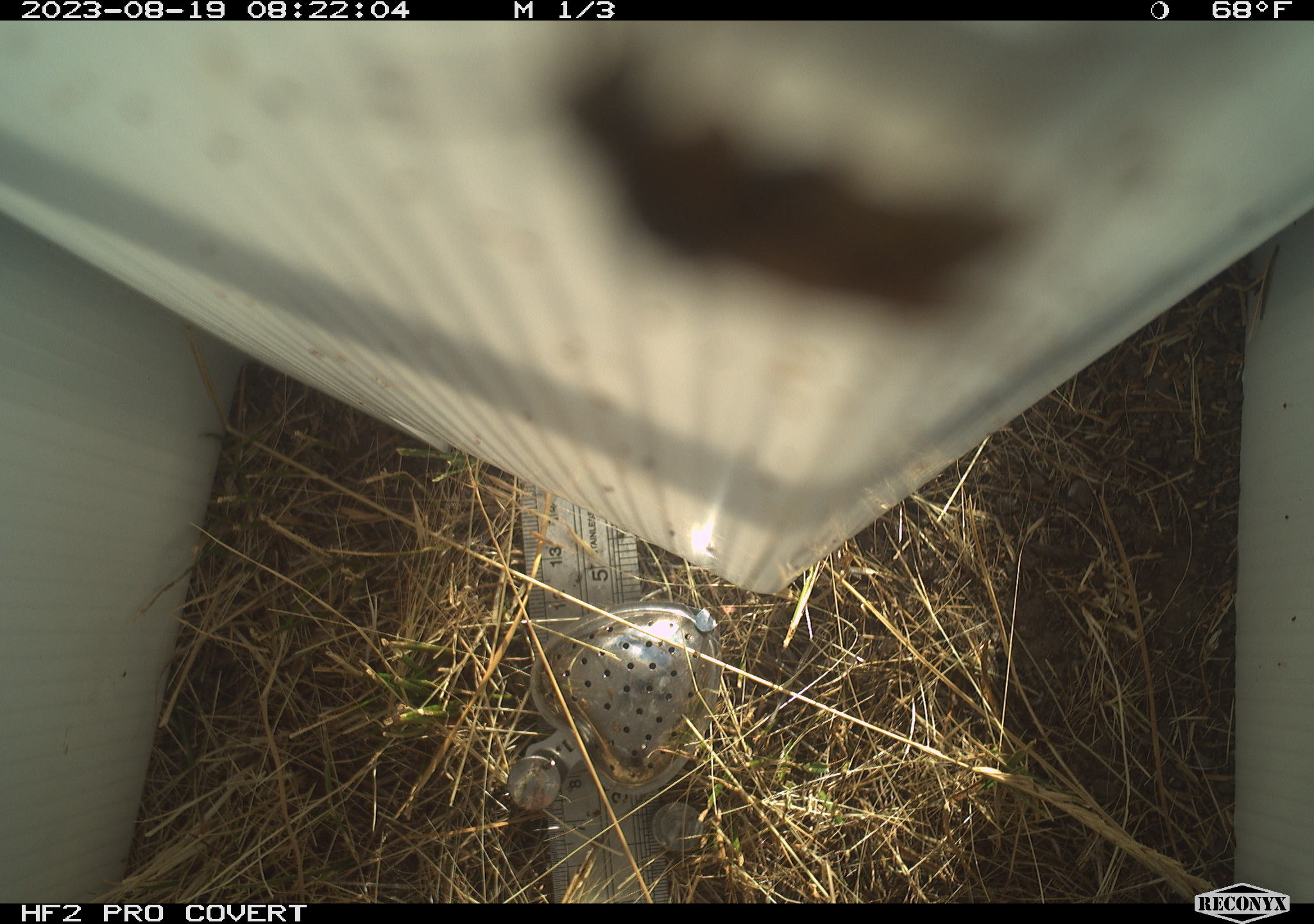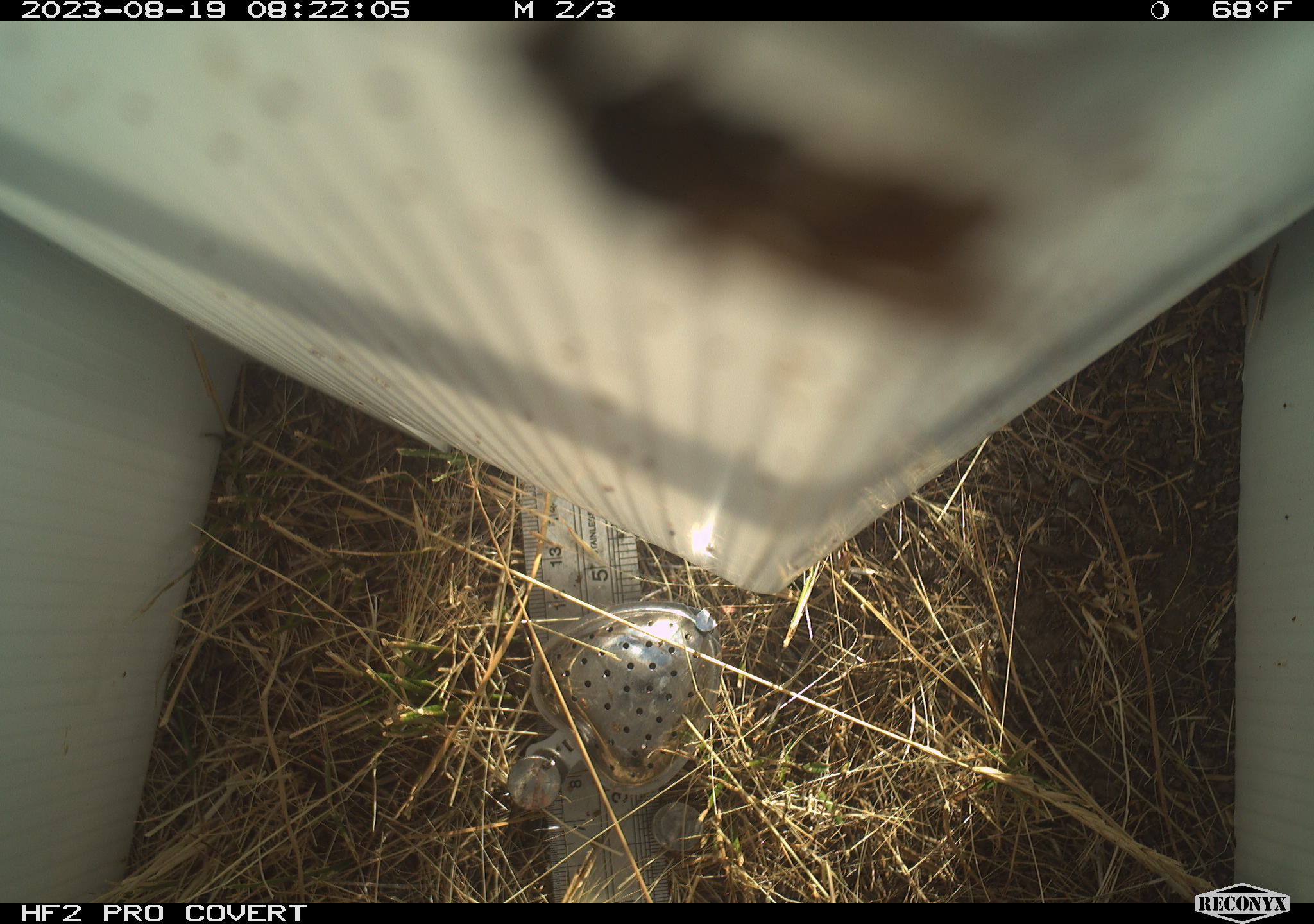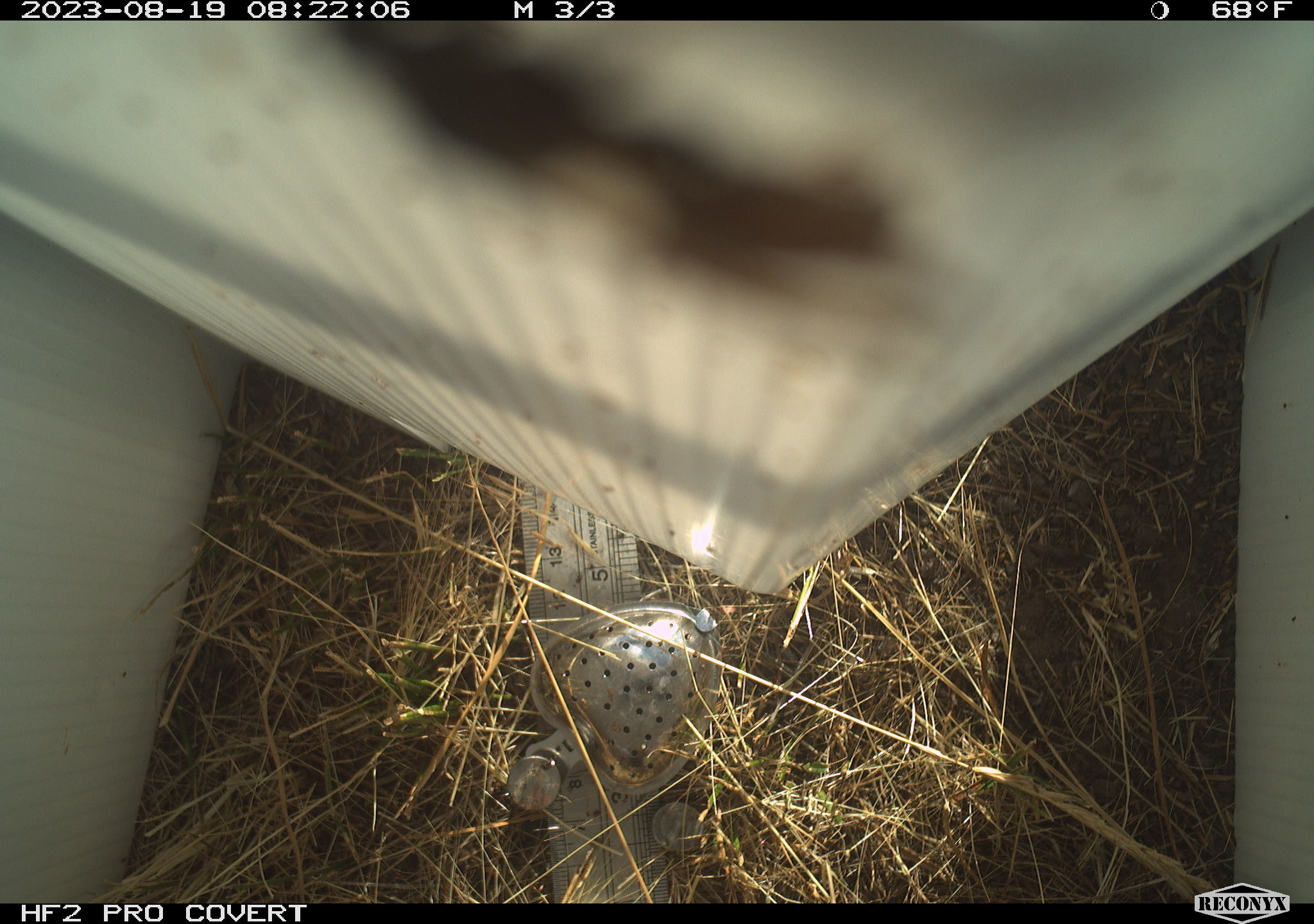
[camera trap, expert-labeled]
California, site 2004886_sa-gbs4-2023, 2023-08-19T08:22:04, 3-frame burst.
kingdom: Animalia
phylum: Arthropoda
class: Insecta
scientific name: Insecta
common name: insect